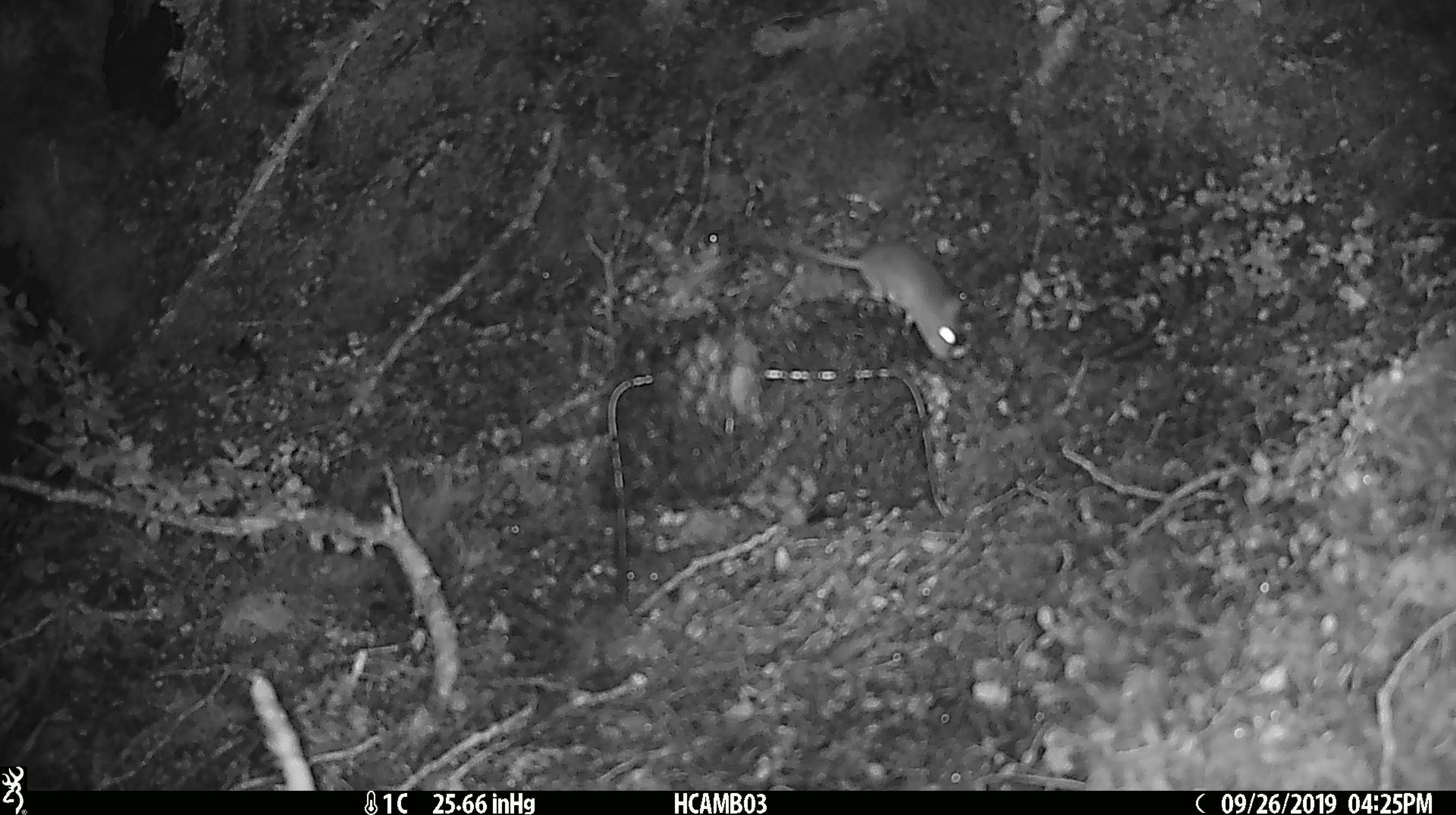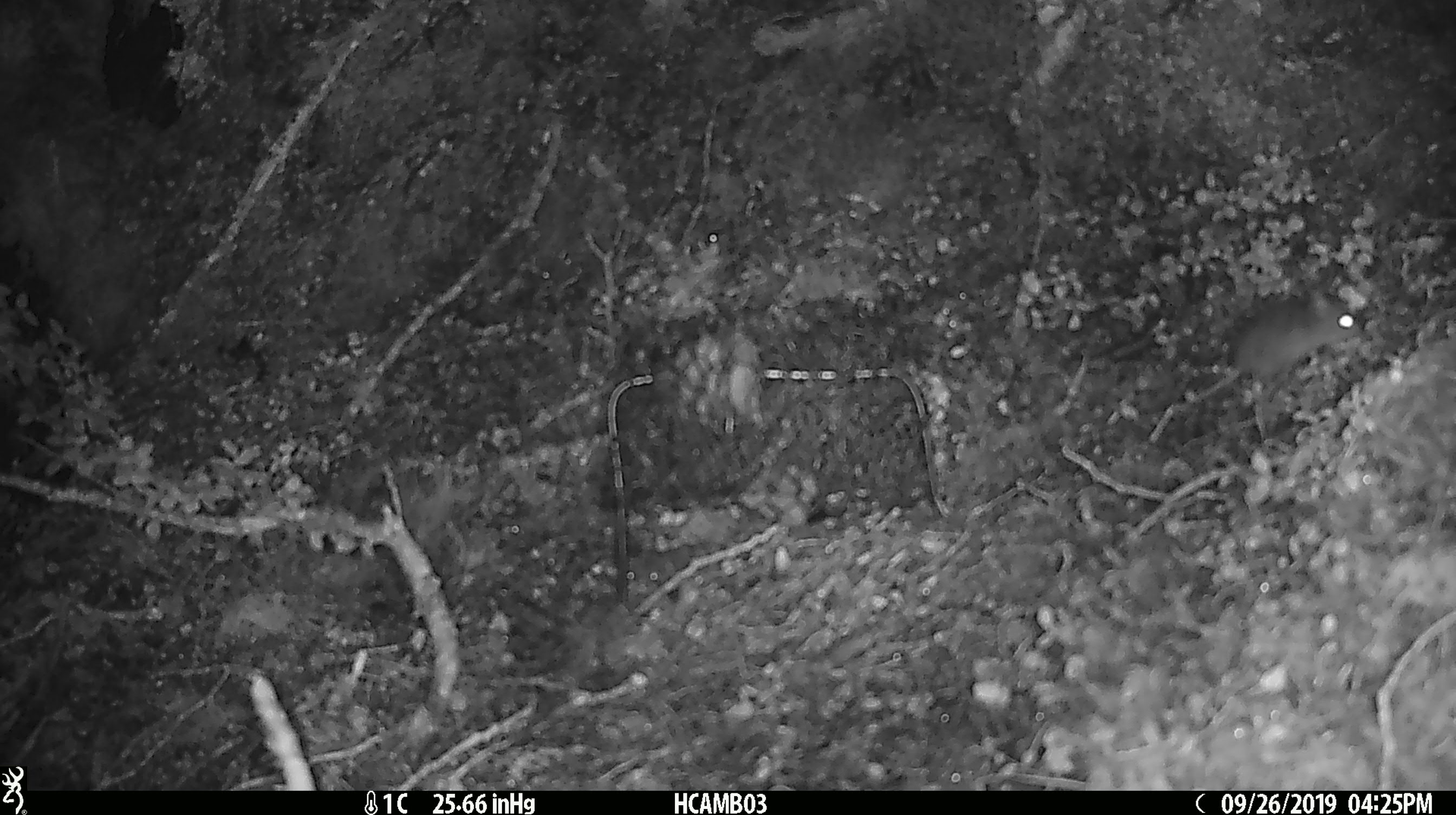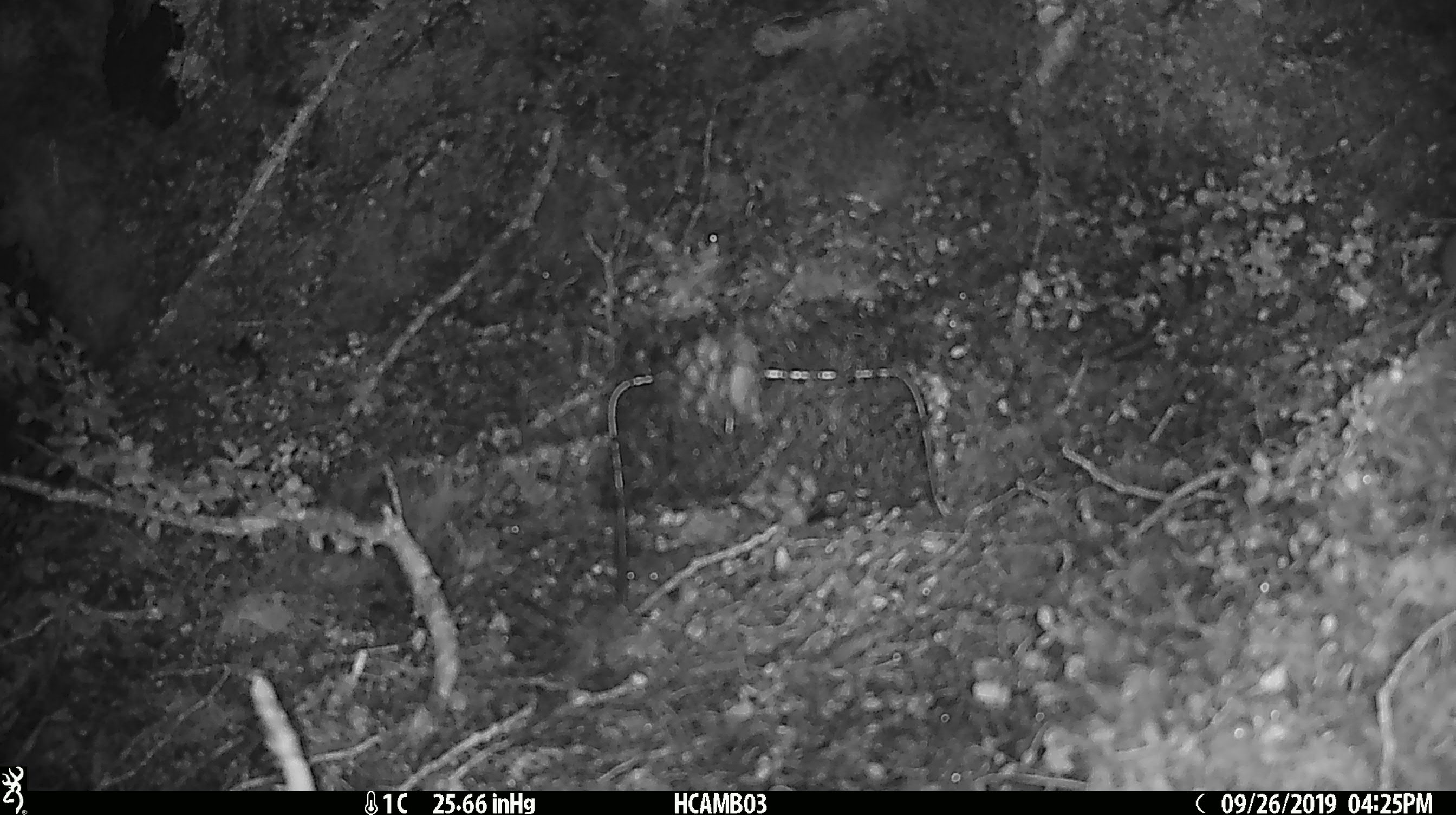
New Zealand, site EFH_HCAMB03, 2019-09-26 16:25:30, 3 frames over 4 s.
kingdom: Animalia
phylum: Chordata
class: Mammalia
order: Rodentia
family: Muridae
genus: Mus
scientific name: Mus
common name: mouse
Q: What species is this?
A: Mouse (Mus).